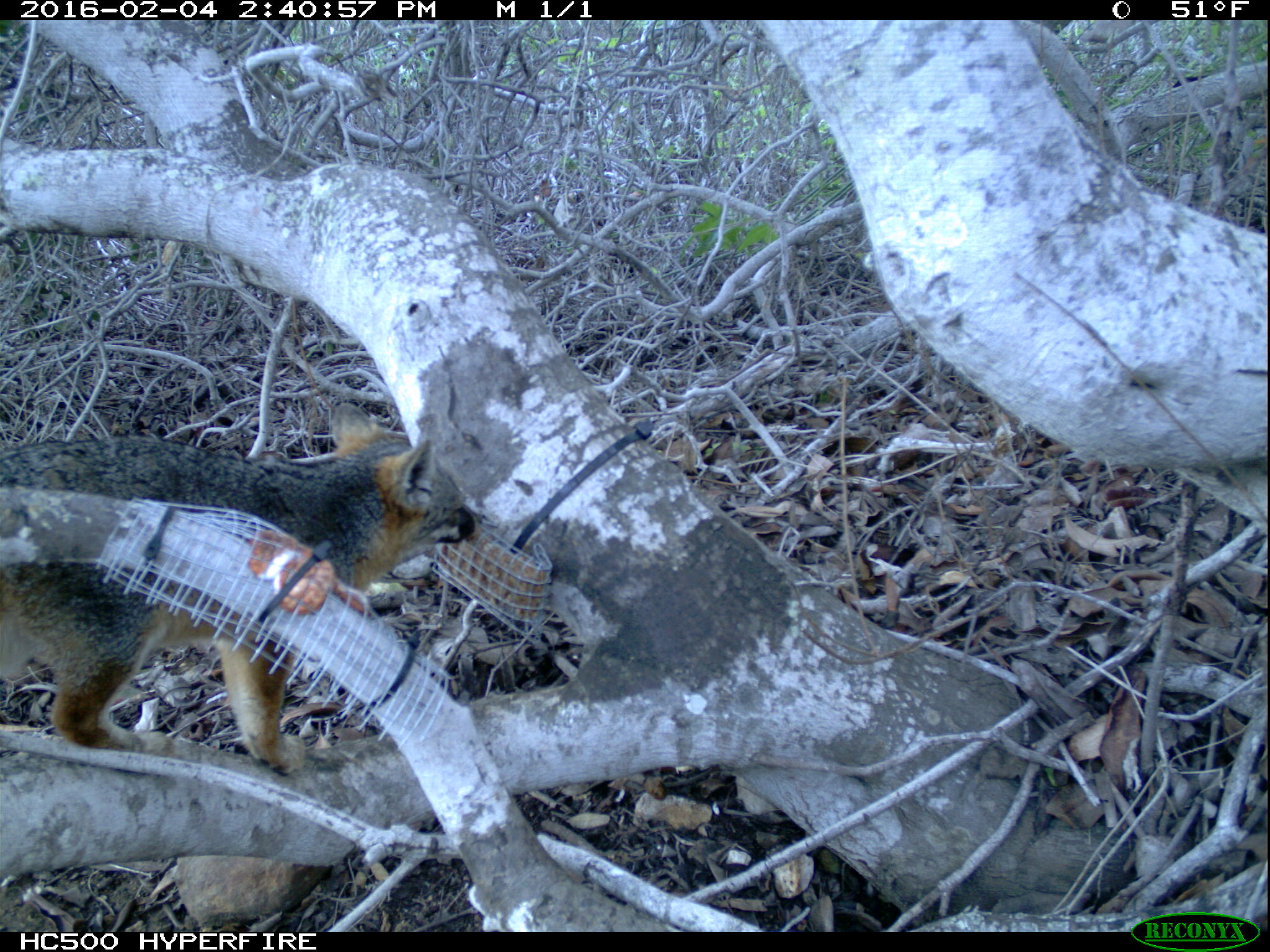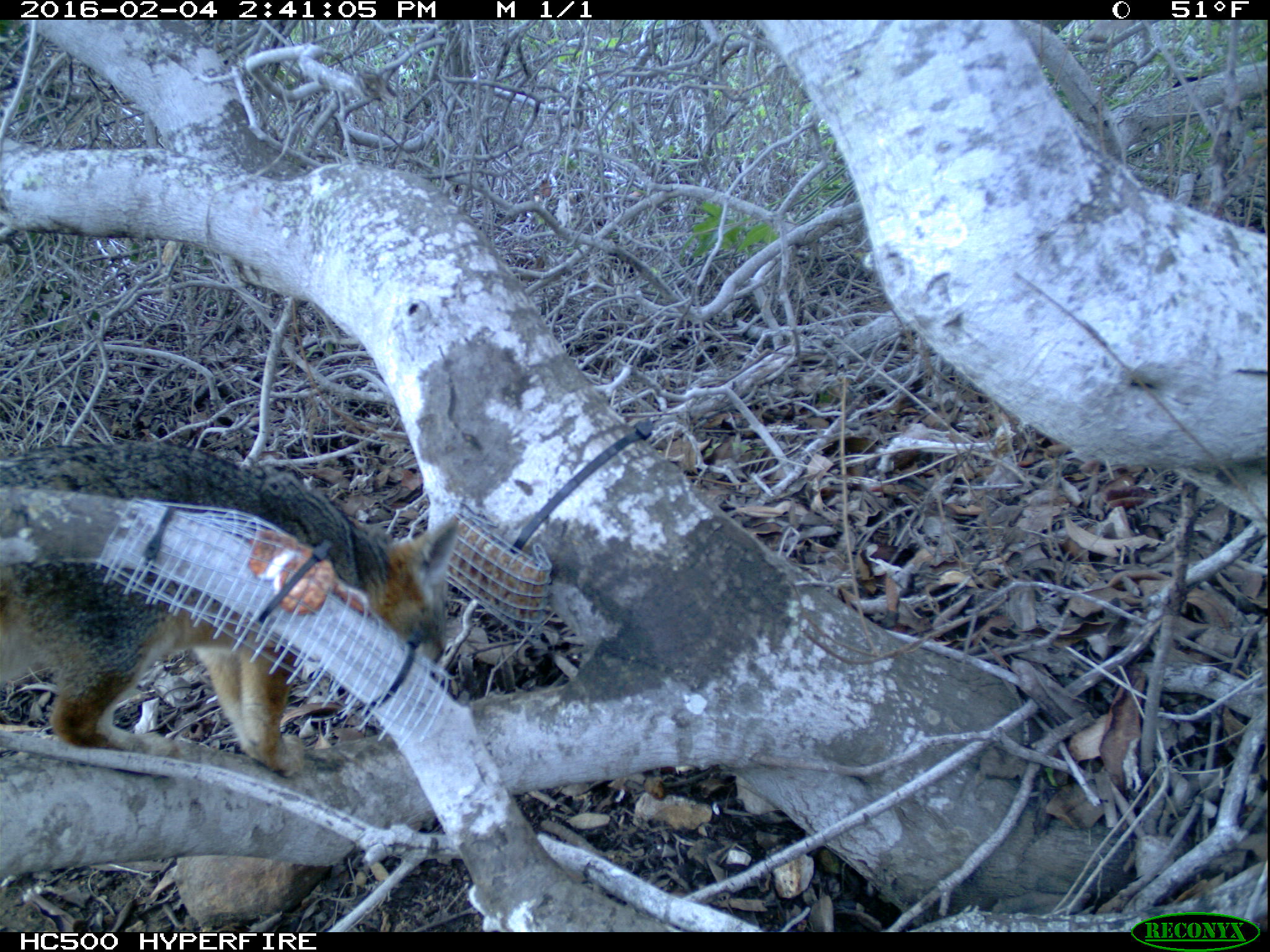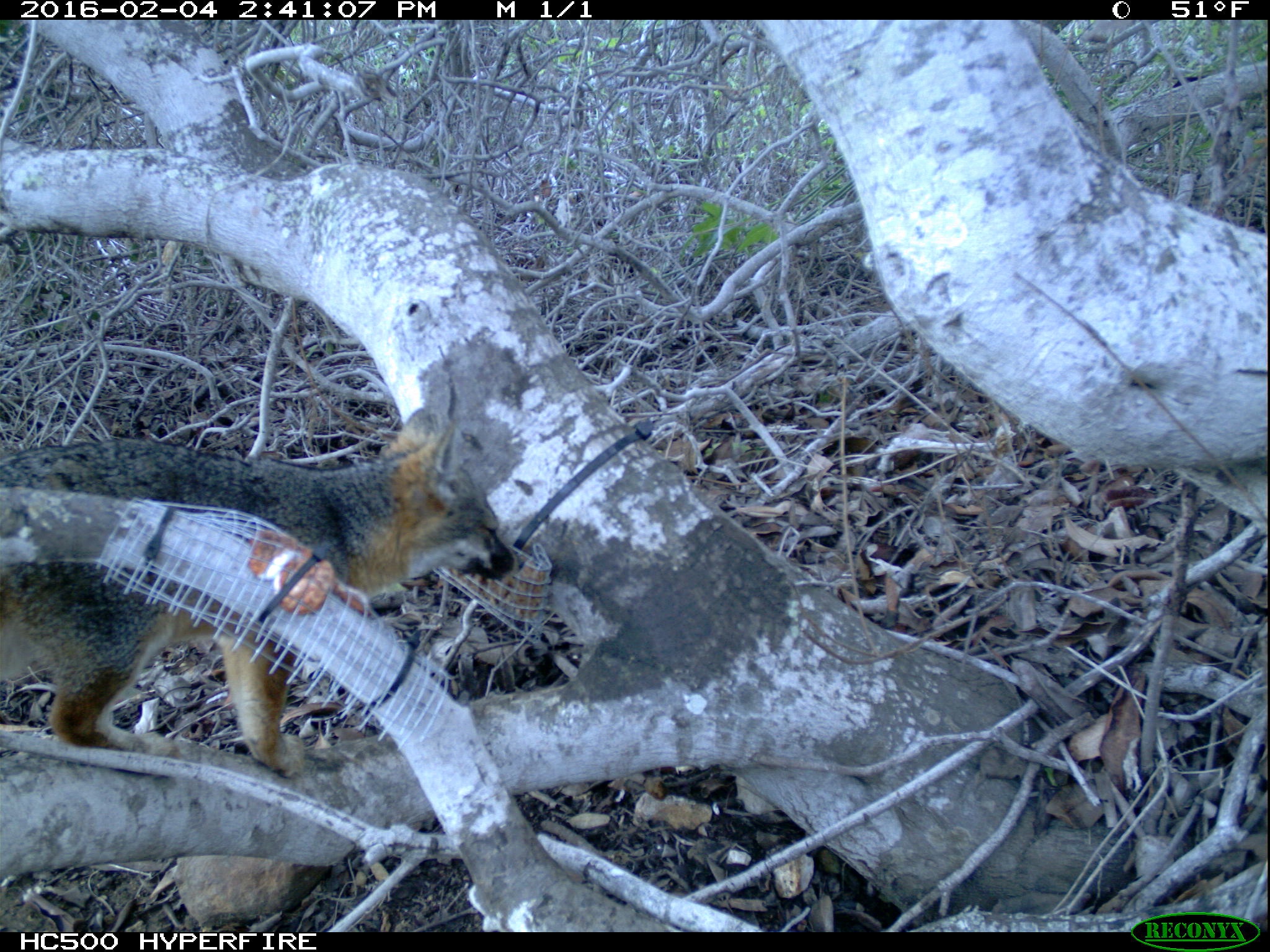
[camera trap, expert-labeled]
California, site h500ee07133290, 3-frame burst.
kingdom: Animalia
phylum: Chordata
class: Mammalia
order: Carnivora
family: Canidae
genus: Urocyon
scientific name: Urocyon littoralis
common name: island fox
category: fox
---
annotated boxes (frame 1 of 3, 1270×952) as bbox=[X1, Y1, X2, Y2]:
fox: bbox=[0, 399, 477, 777]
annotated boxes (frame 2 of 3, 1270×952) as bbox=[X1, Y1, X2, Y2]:
fox: bbox=[0, 440, 461, 780]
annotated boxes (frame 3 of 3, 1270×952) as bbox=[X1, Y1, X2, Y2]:
fox: bbox=[0, 403, 513, 780]